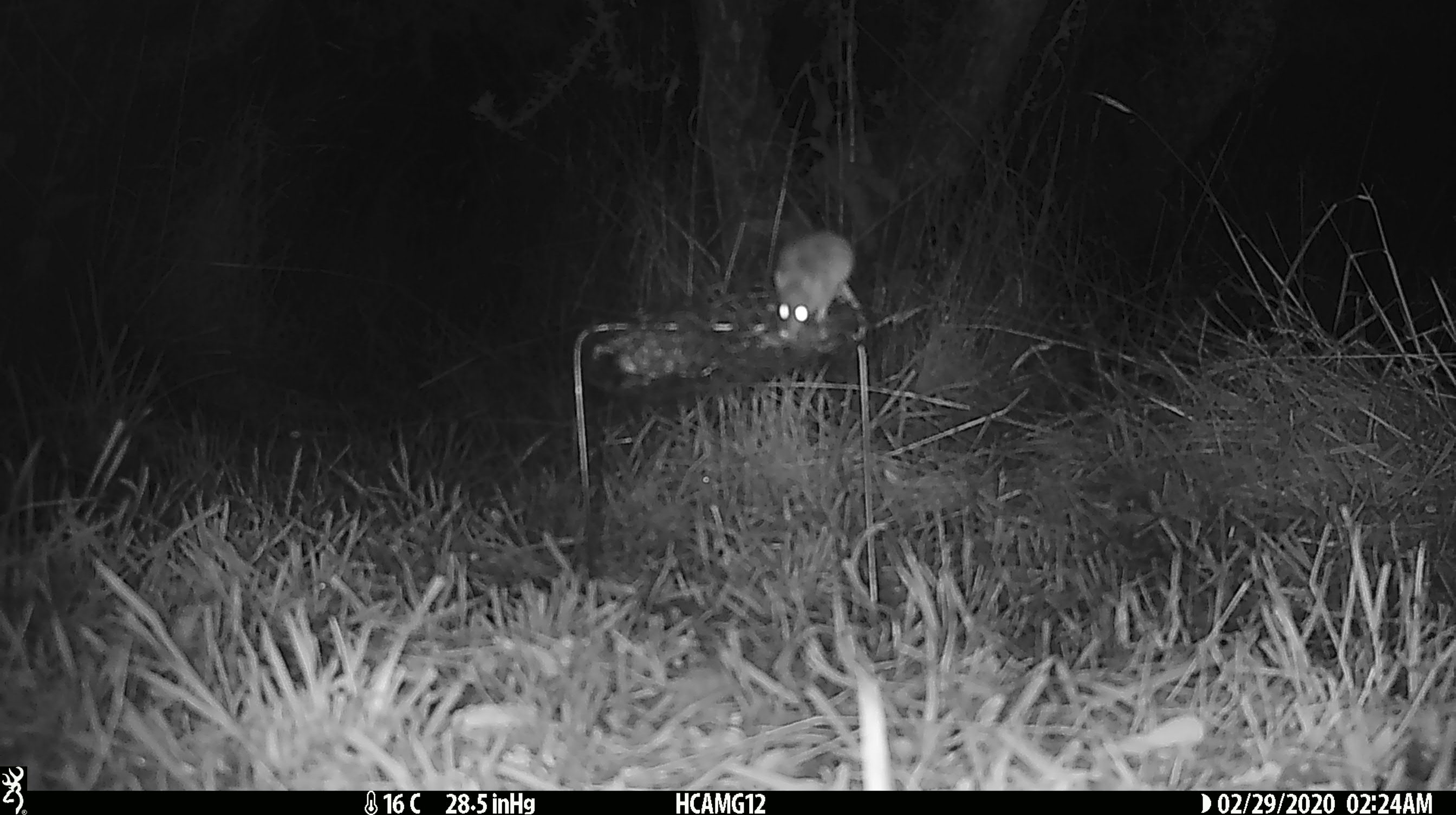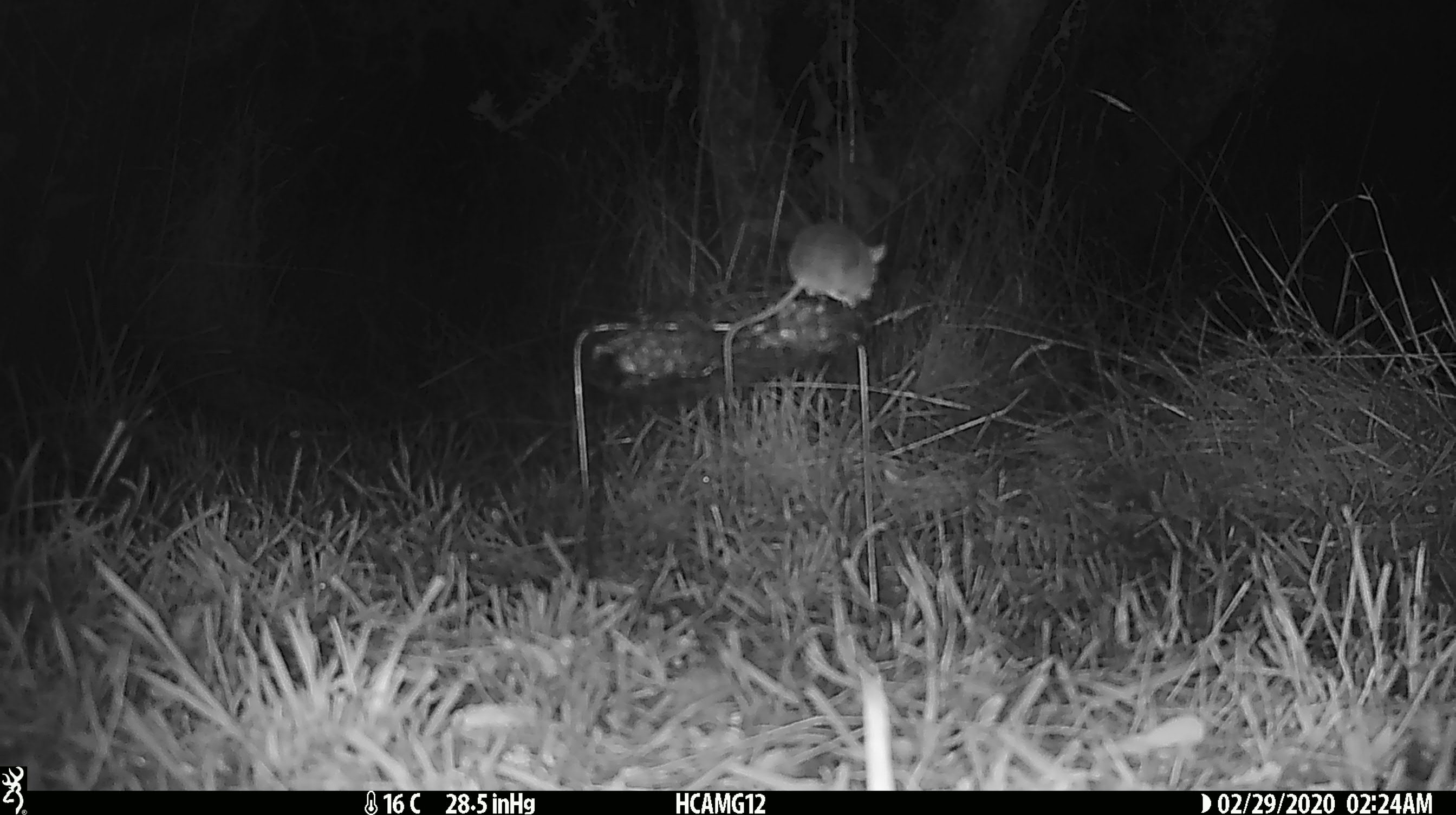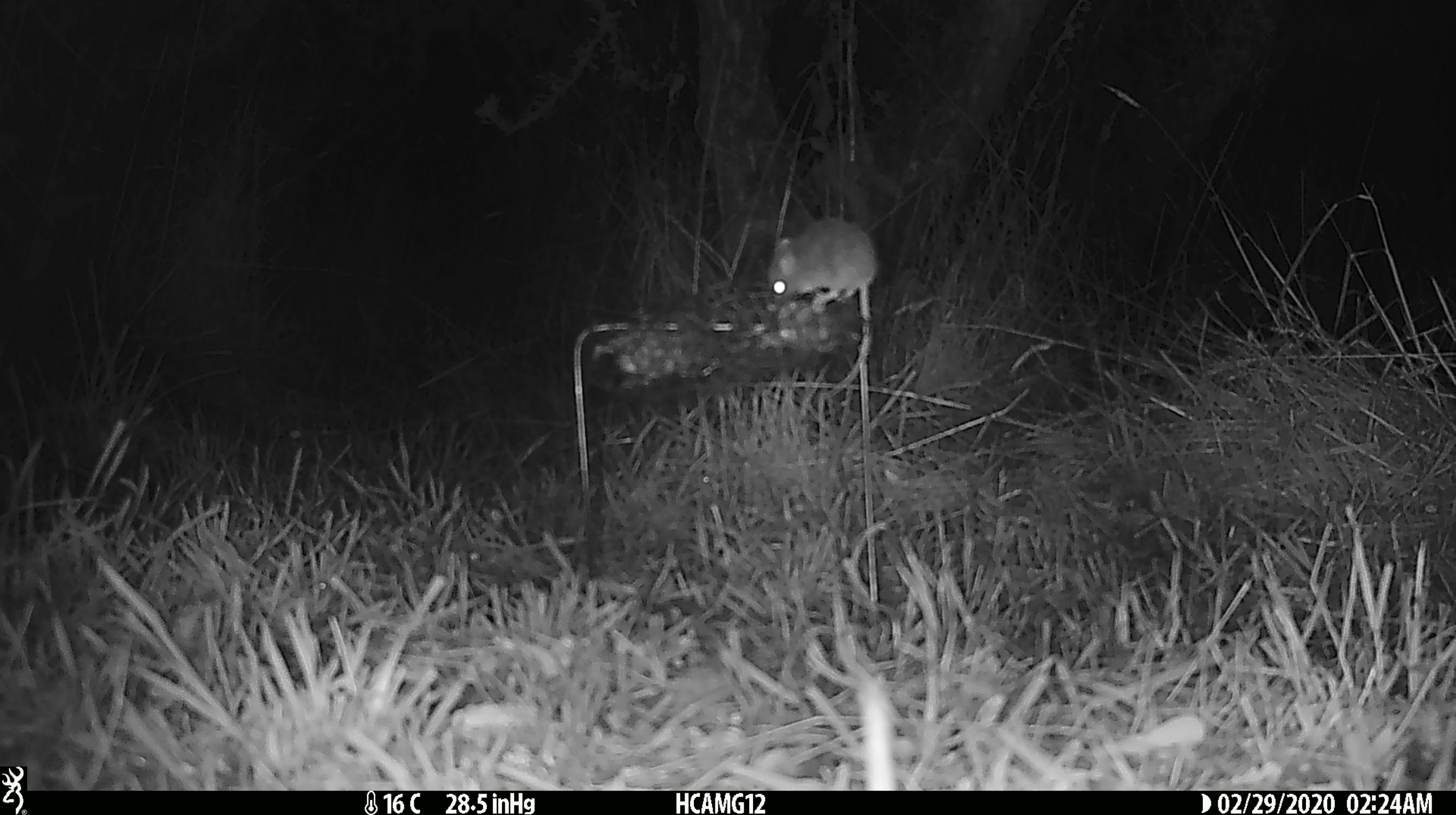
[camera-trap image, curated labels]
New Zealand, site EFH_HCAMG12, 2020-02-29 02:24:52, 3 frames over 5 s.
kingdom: Animalia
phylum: Chordata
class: Mammalia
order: Rodentia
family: Muridae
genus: Mus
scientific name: Mus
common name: mouse